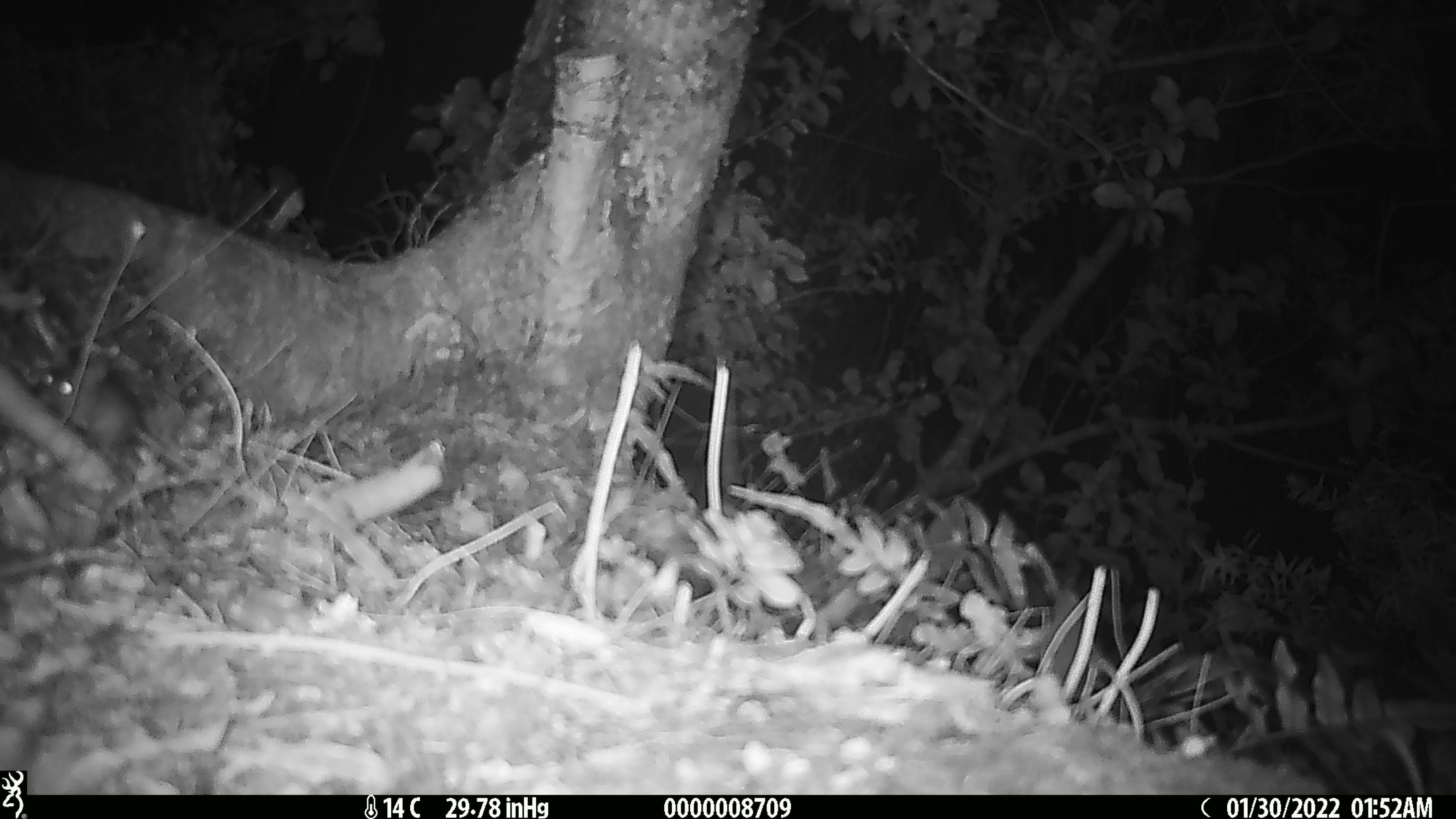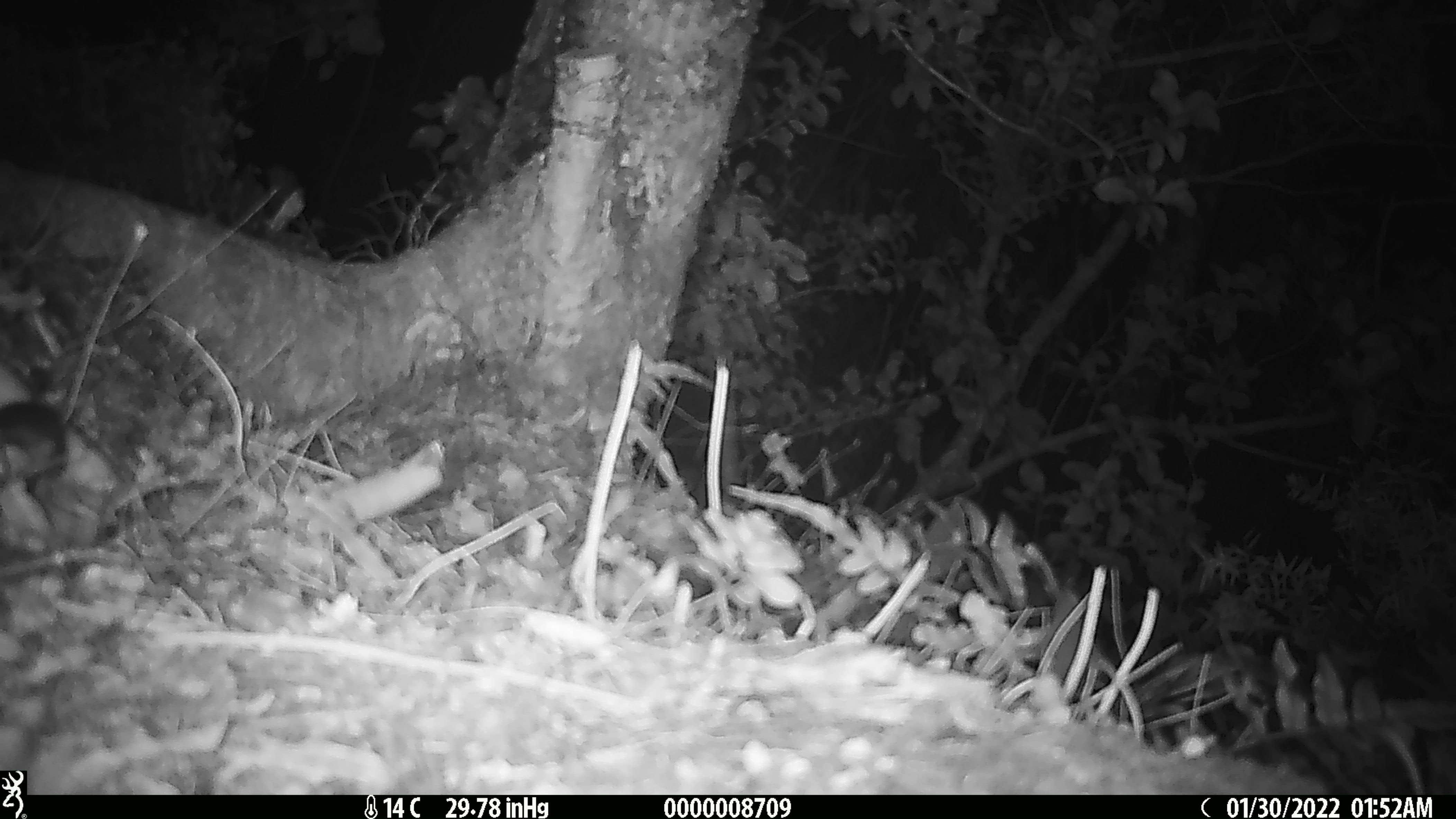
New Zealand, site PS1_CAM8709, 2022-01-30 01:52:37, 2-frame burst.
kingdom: Animalia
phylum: Chordata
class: Mammalia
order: Rodentia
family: Muridae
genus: Mus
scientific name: Mus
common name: mouse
Mouse (Mus).